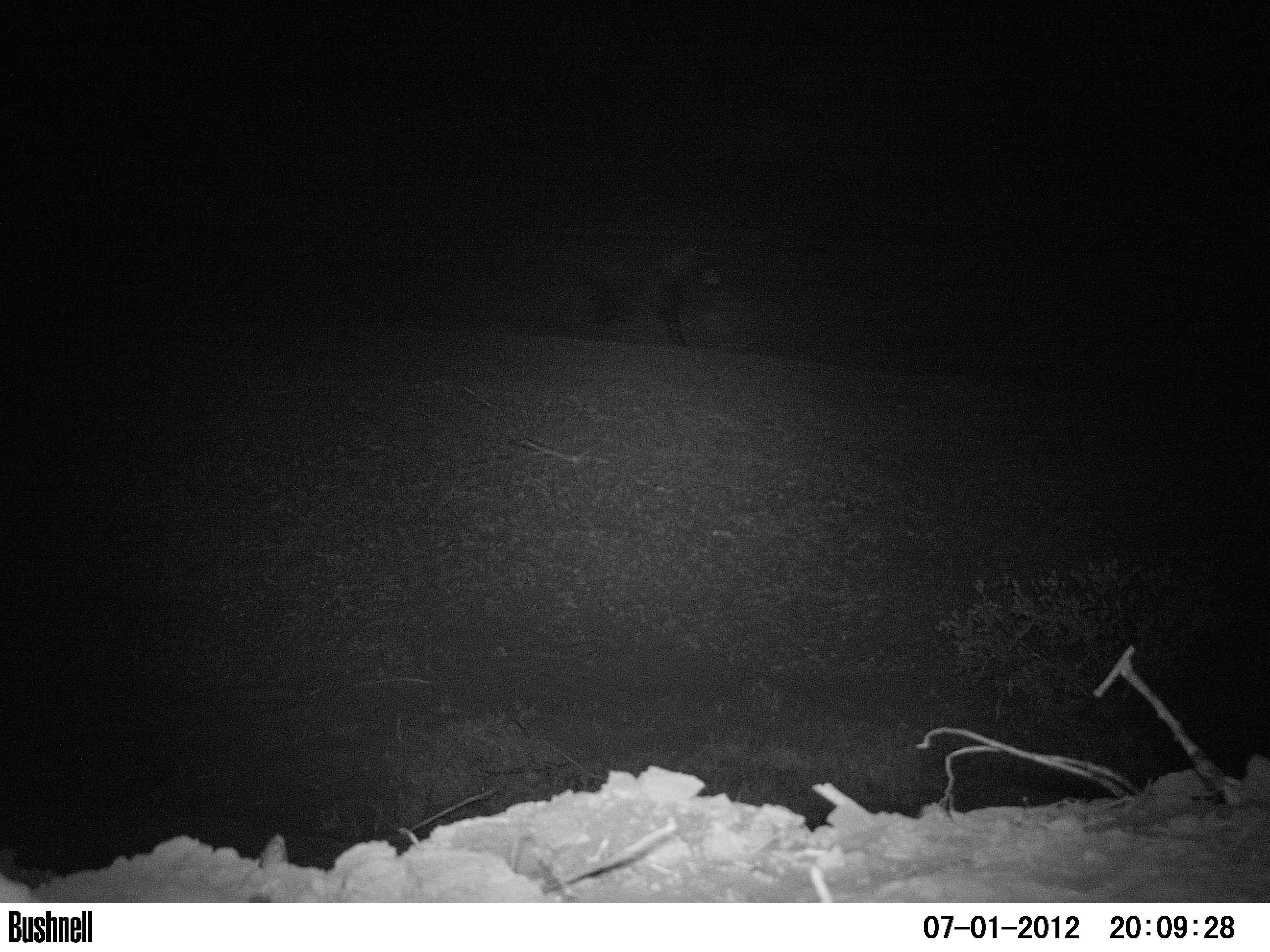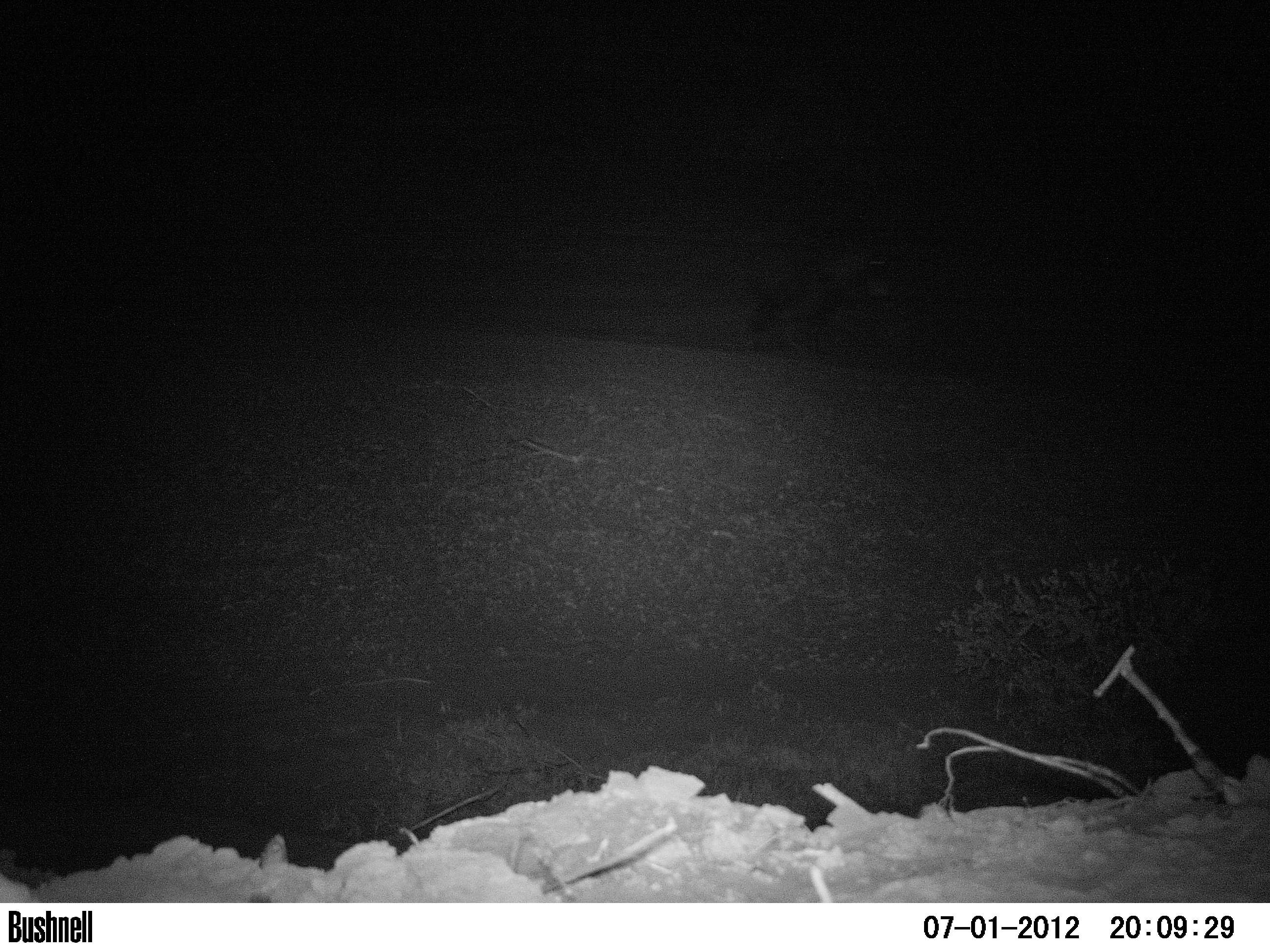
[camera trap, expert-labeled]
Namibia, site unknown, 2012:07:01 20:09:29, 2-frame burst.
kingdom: Animalia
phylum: Chordata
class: Mammalia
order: Carnivora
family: Hyaenidae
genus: Parahyaena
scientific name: Parahyaena brunnea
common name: brown hyena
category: hyaena brunnea